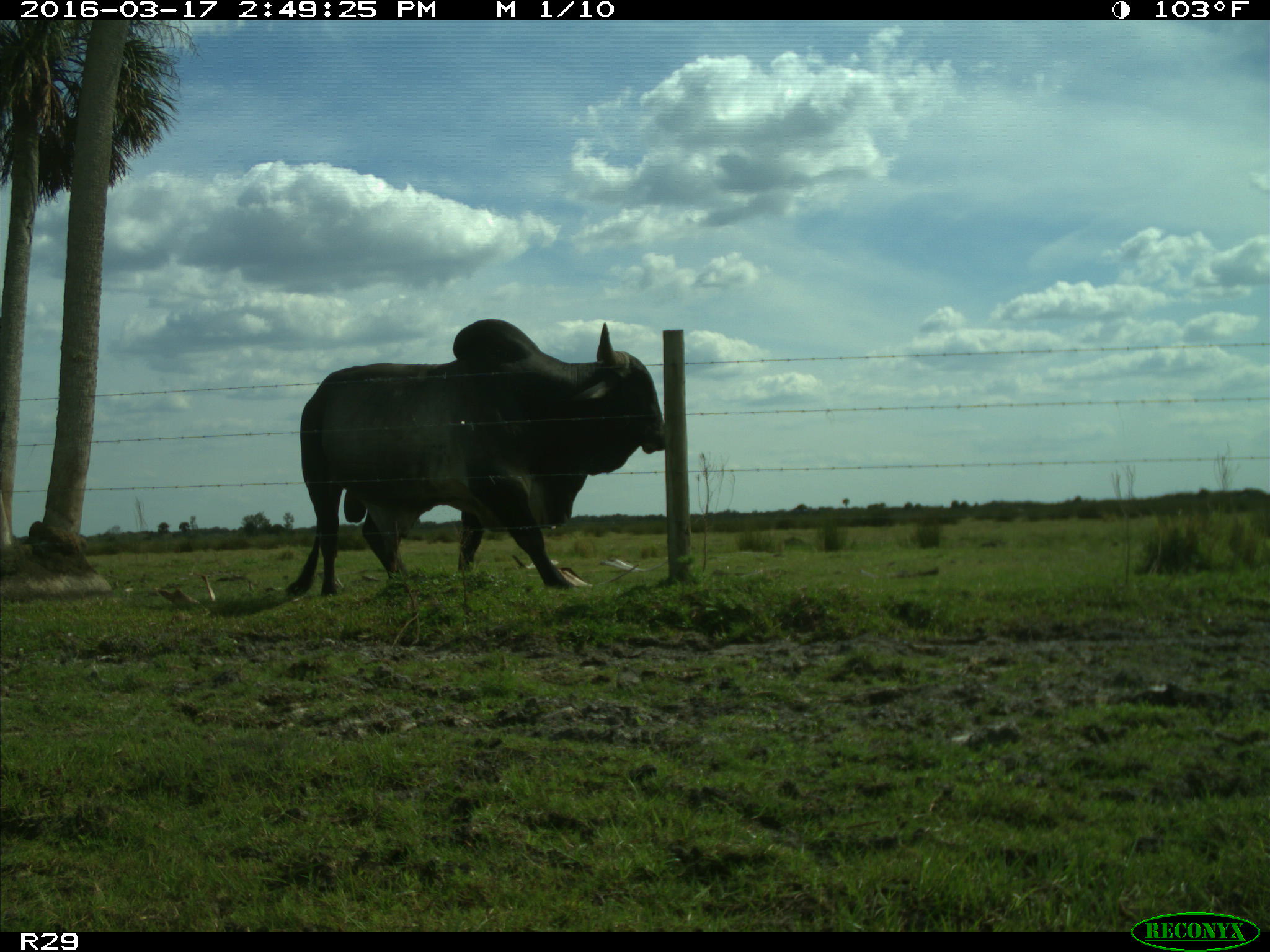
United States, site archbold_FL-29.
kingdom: Animalia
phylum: Chordata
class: Mammalia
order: Artiodactyla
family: Bovidae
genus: Bos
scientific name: Bos taurus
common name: domestic cow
Bos taurus (domestic cow).